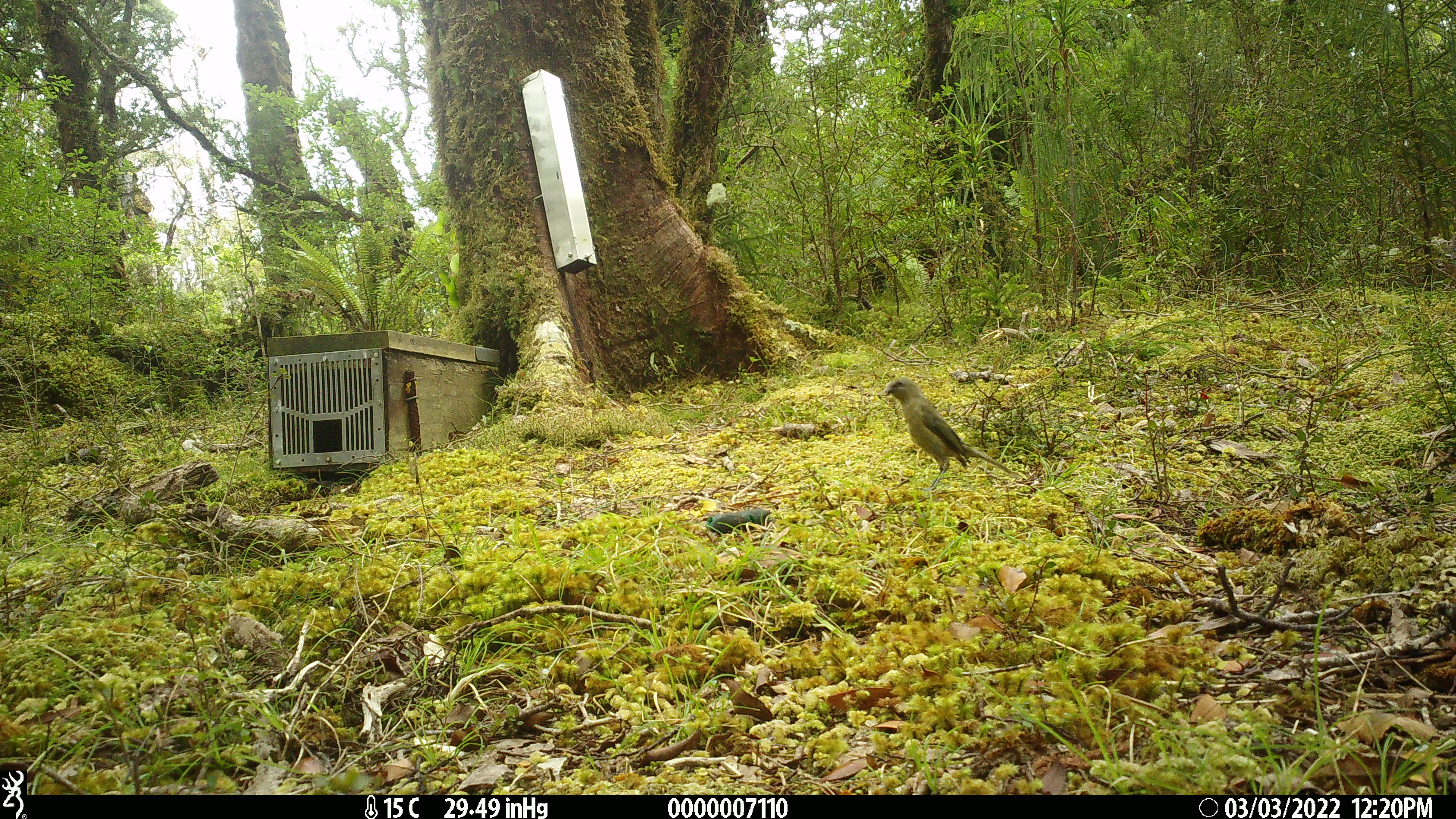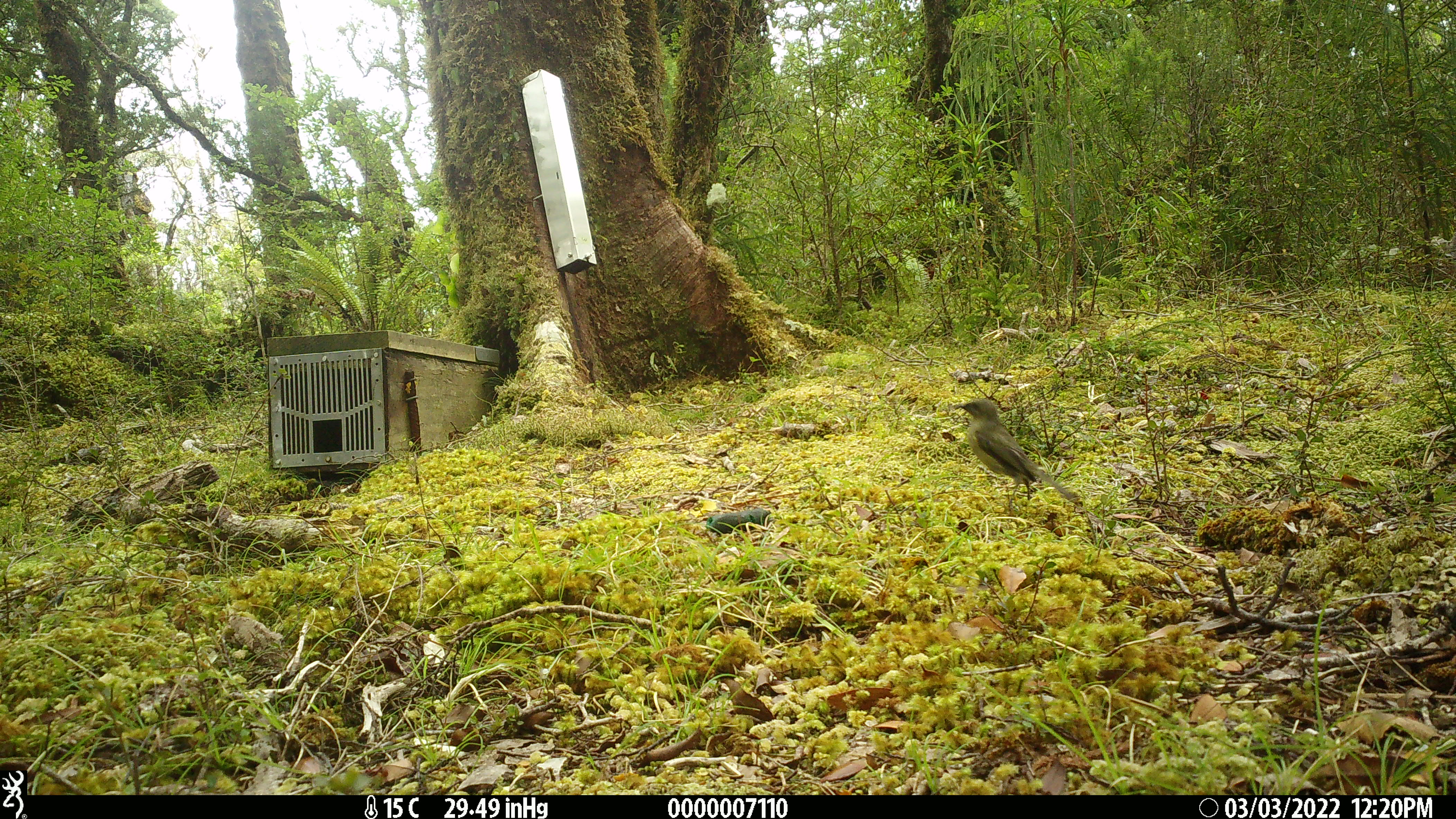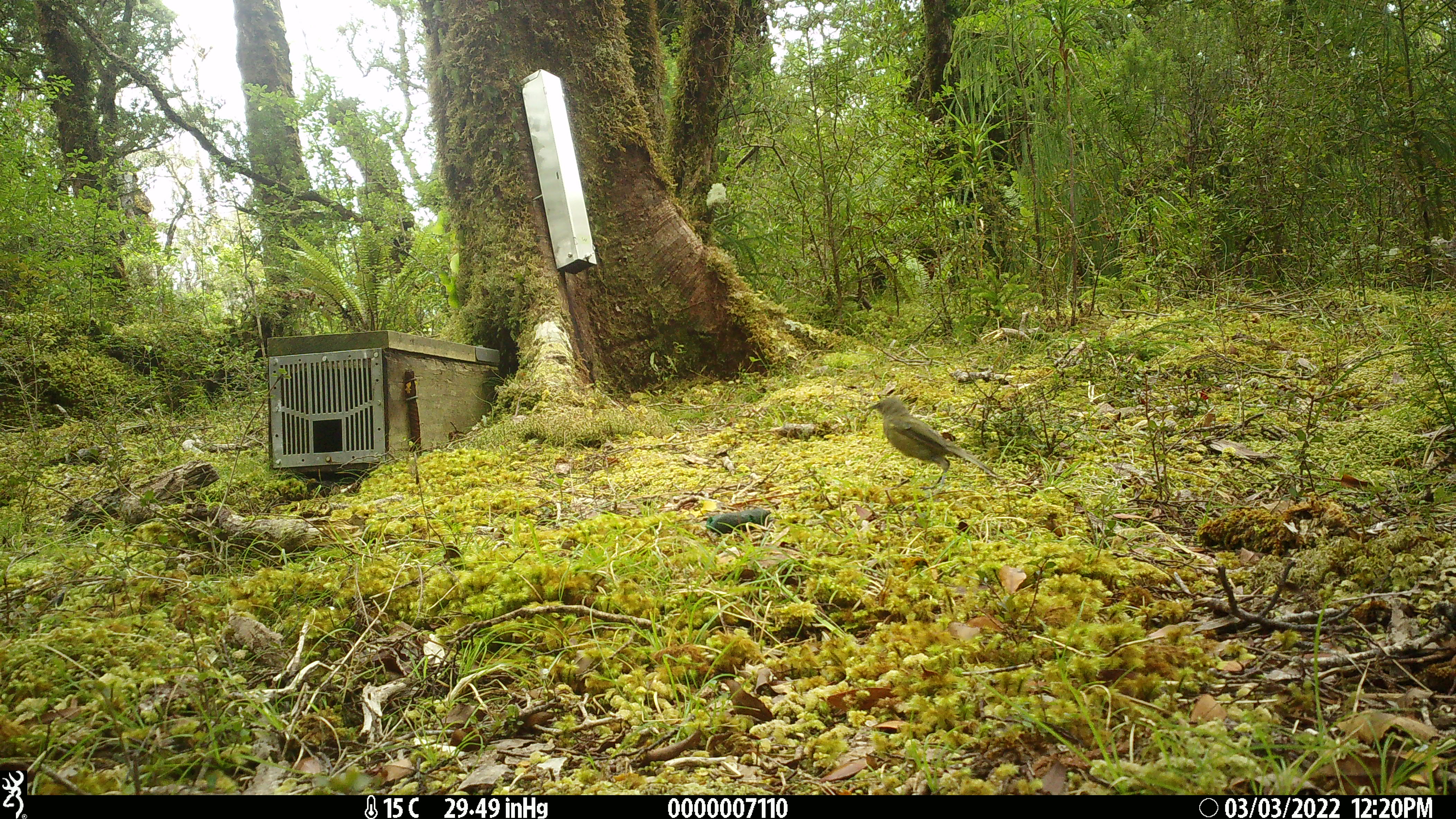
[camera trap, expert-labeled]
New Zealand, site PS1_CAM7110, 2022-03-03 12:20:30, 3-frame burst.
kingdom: Animalia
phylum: Chordata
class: Aves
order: Passeriformes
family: Meliphagidae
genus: Anthornis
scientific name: Anthornis melanura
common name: new zealand bellbird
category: bellbird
Bellbird (new zealand bellbird) (Anthornis melanura).